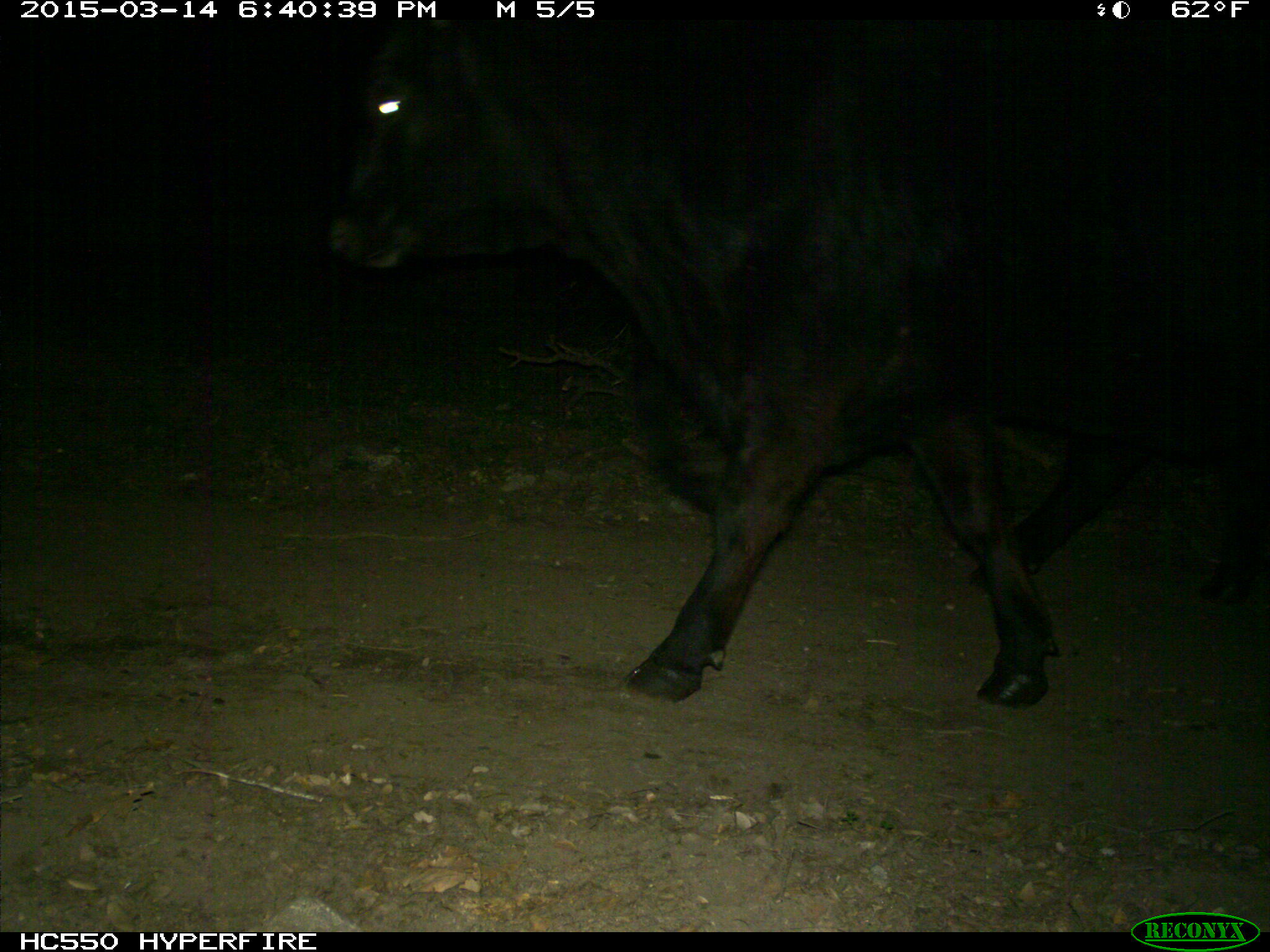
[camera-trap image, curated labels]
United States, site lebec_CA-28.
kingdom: Animalia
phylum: Chordata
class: Mammalia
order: Artiodactyla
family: Bovidae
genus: Bos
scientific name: Bos taurus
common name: domestic cow